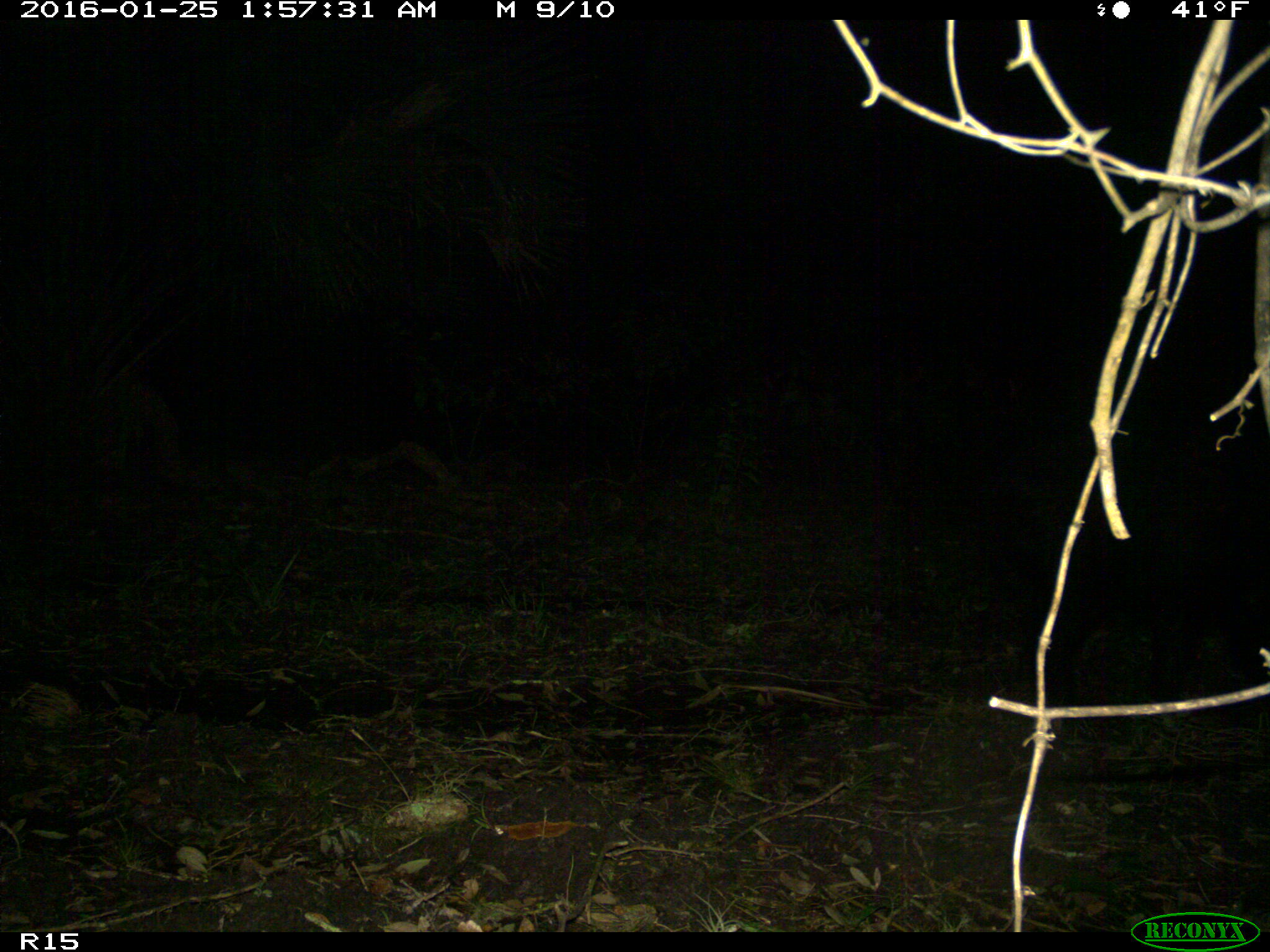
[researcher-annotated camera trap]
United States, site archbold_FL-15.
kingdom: Animalia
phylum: Chordata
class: Mammalia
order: Artiodactyla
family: Suidae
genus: Sus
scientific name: Sus scrofa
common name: wild boar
Sus scrofa (wild boar).